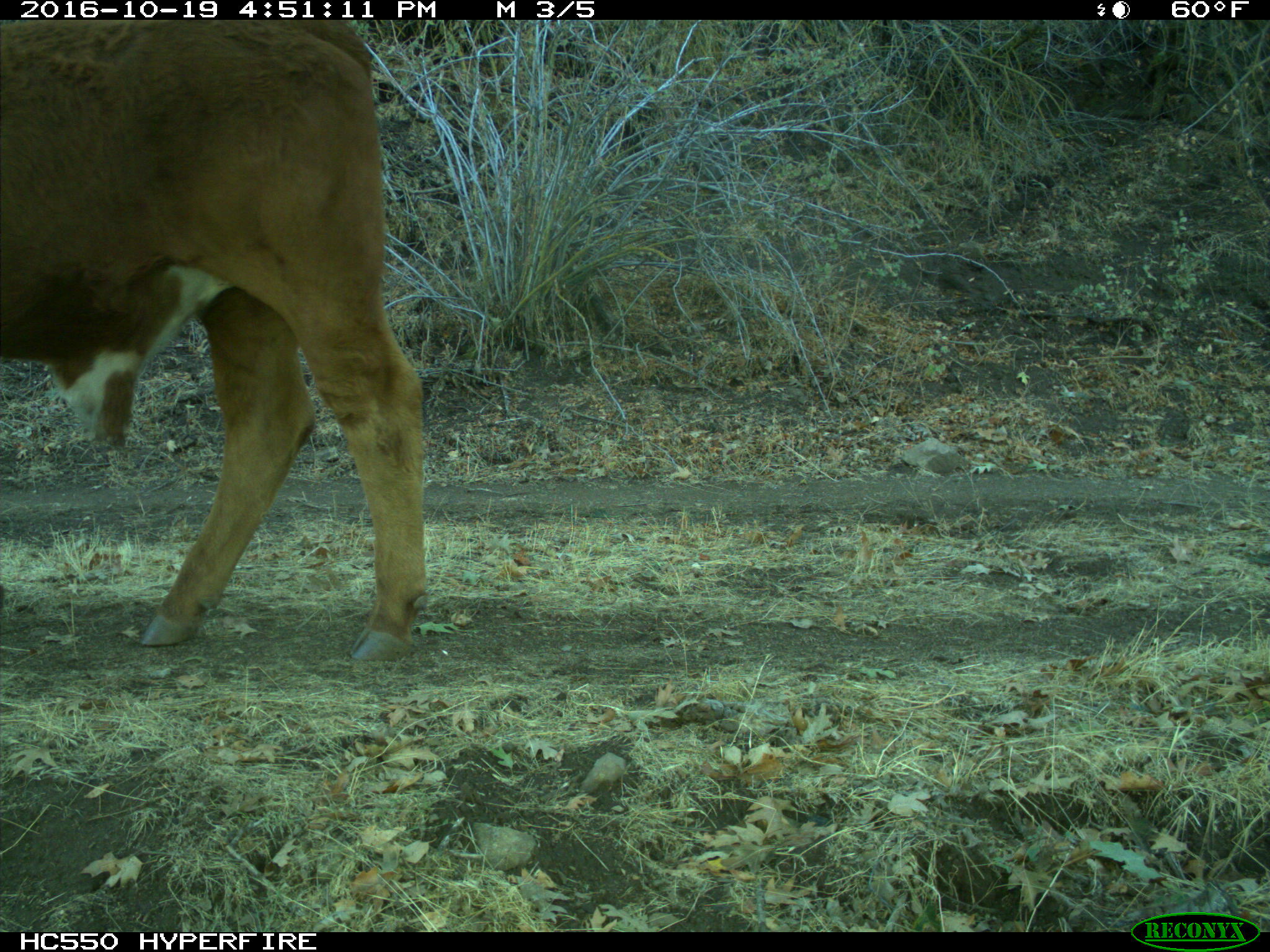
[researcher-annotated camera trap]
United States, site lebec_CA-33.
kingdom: Animalia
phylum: Chordata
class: Mammalia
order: Artiodactyla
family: Bovidae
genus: Bos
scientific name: Bos taurus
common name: domestic cow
Bos taurus (domestic cow).